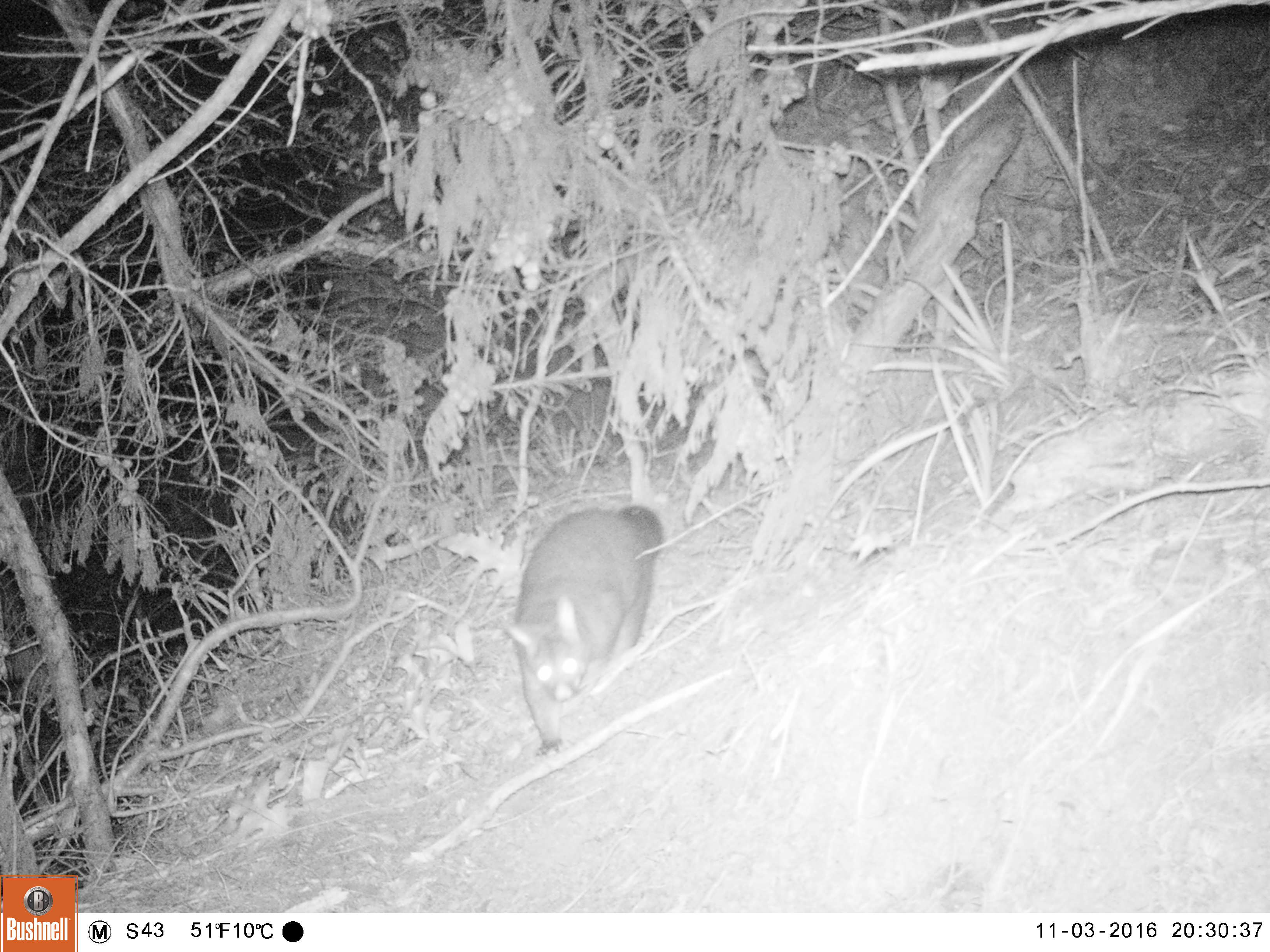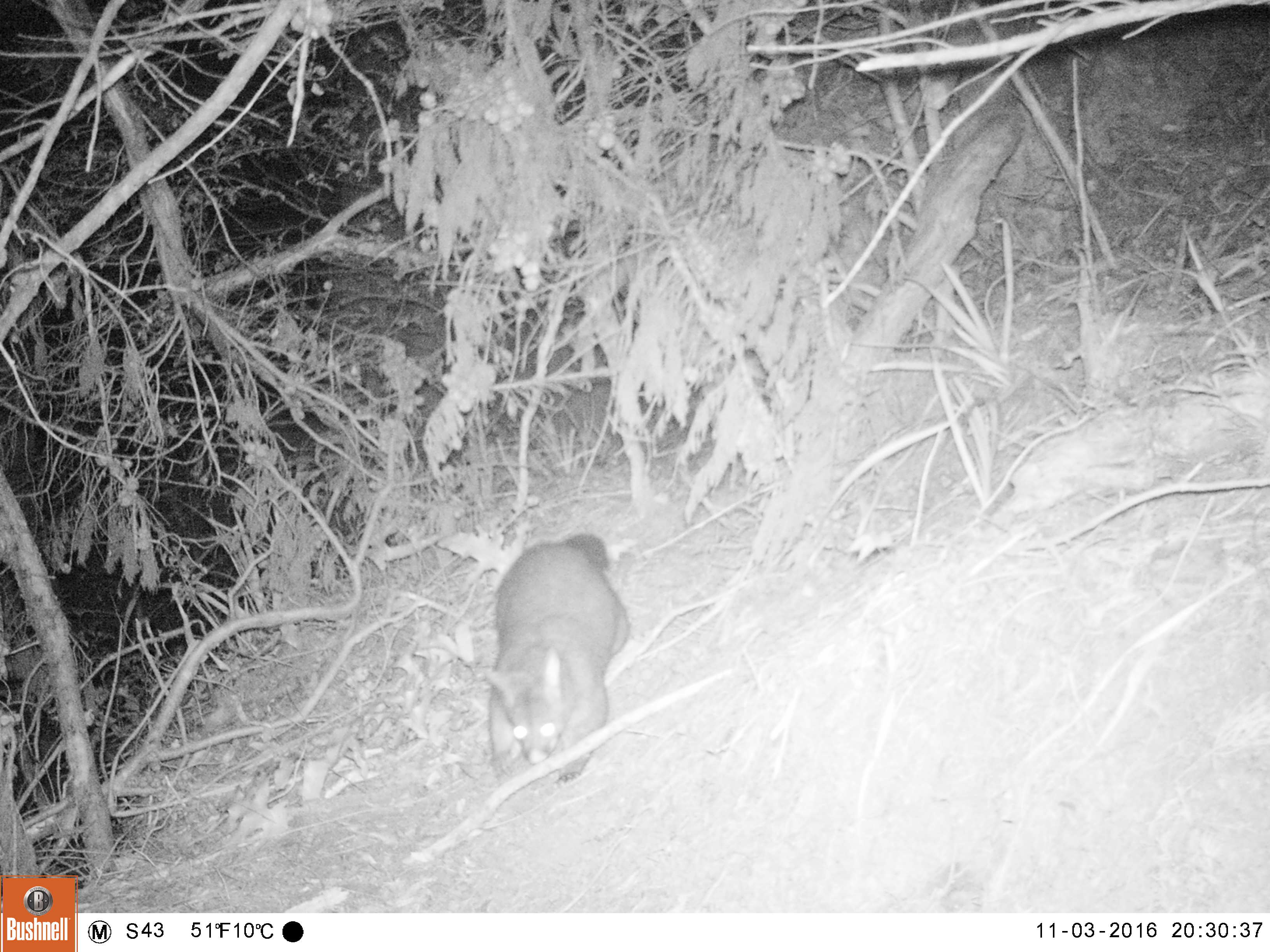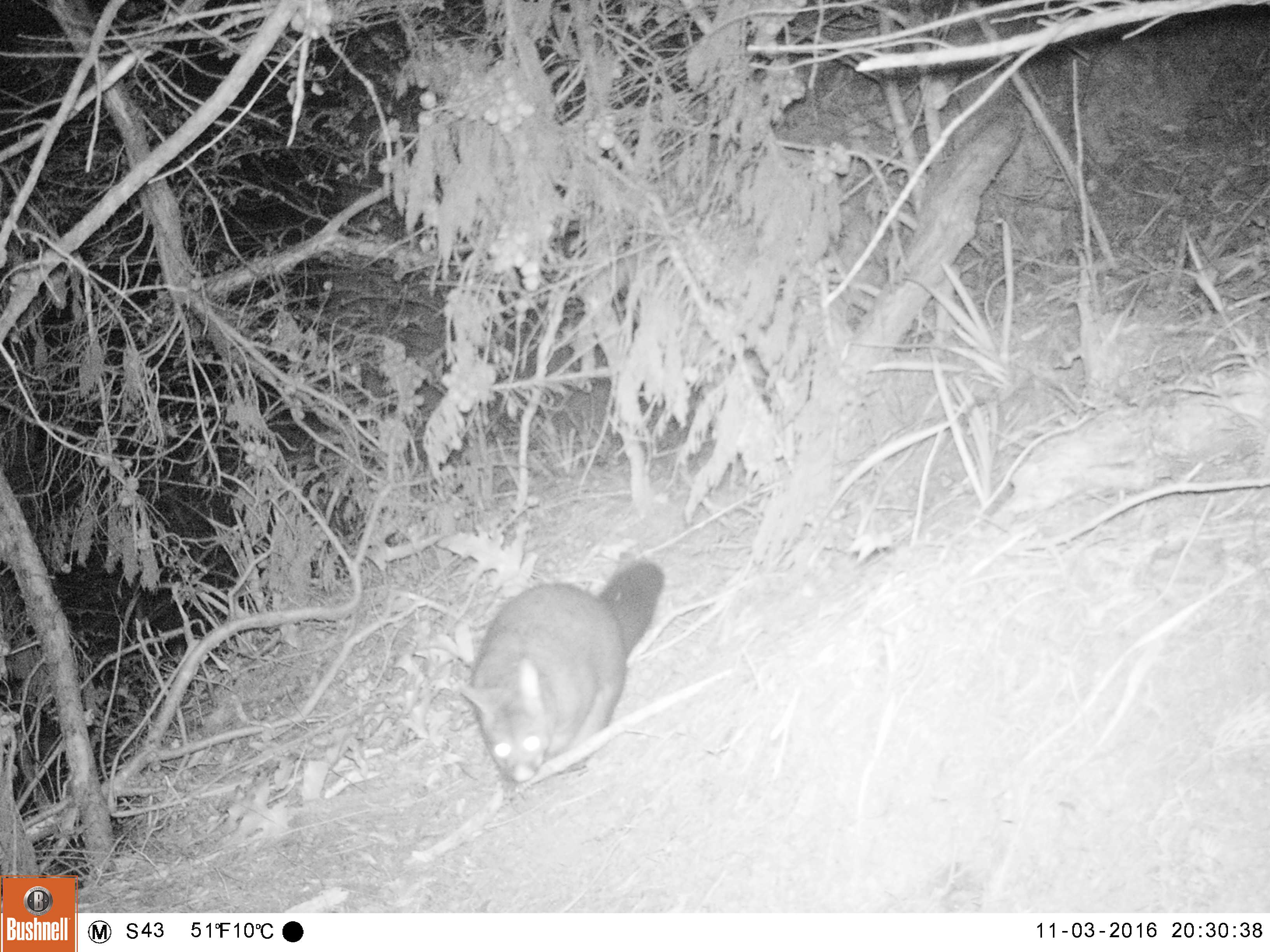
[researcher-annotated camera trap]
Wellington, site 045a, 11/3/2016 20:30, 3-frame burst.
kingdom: Animalia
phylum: Chordata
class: Mammalia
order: Didelphimorphia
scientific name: Didelphimorphia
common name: possum